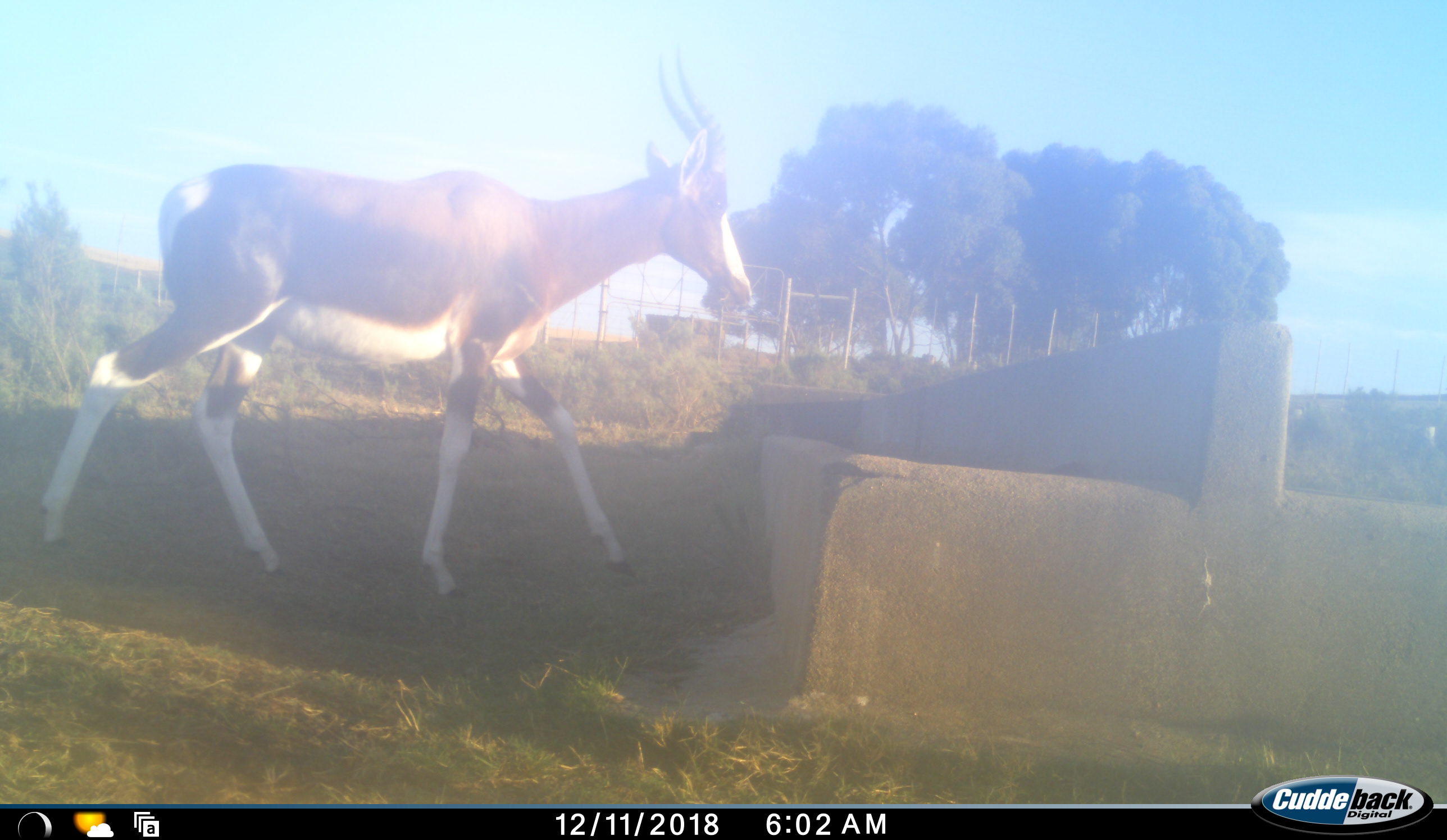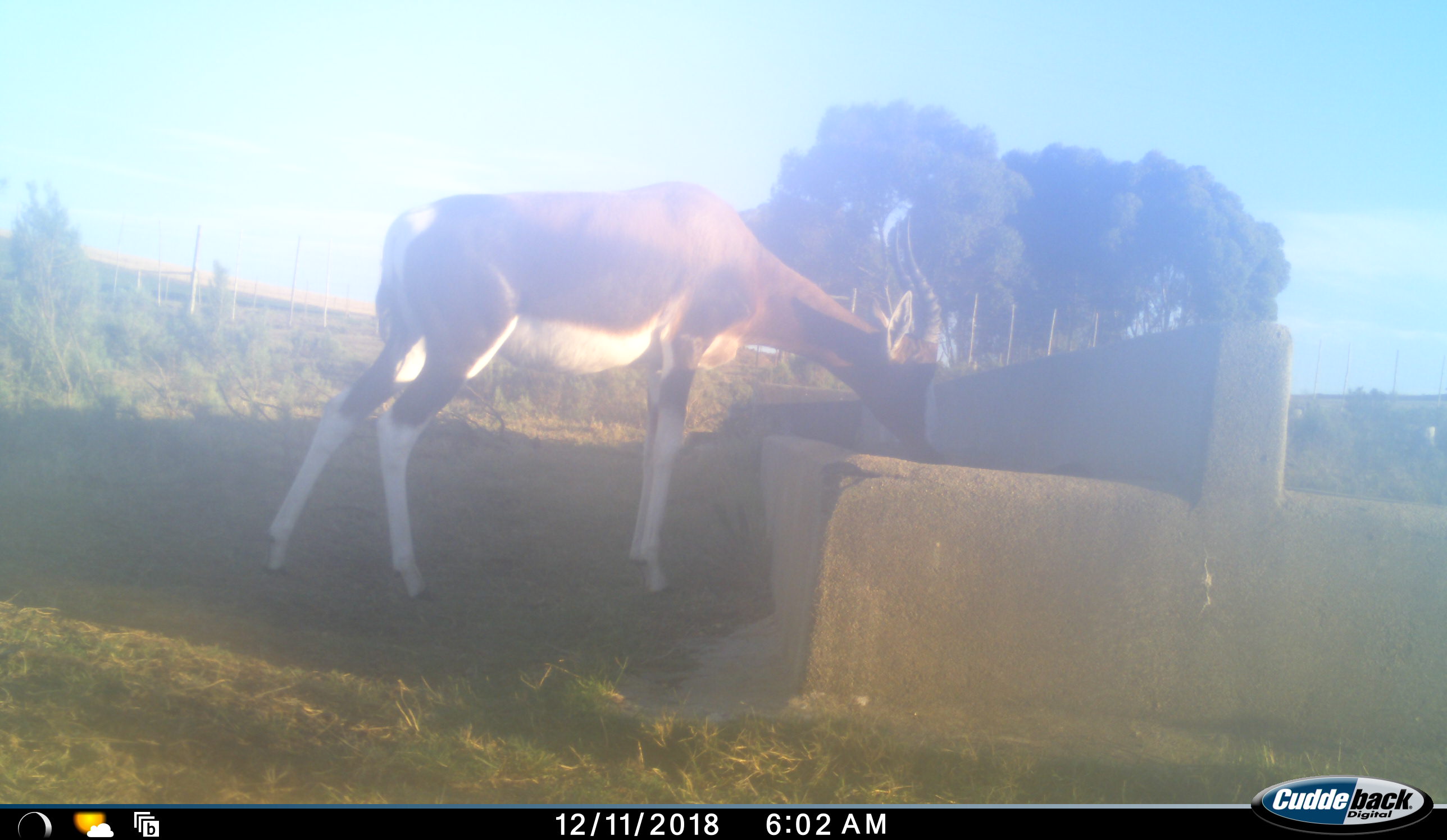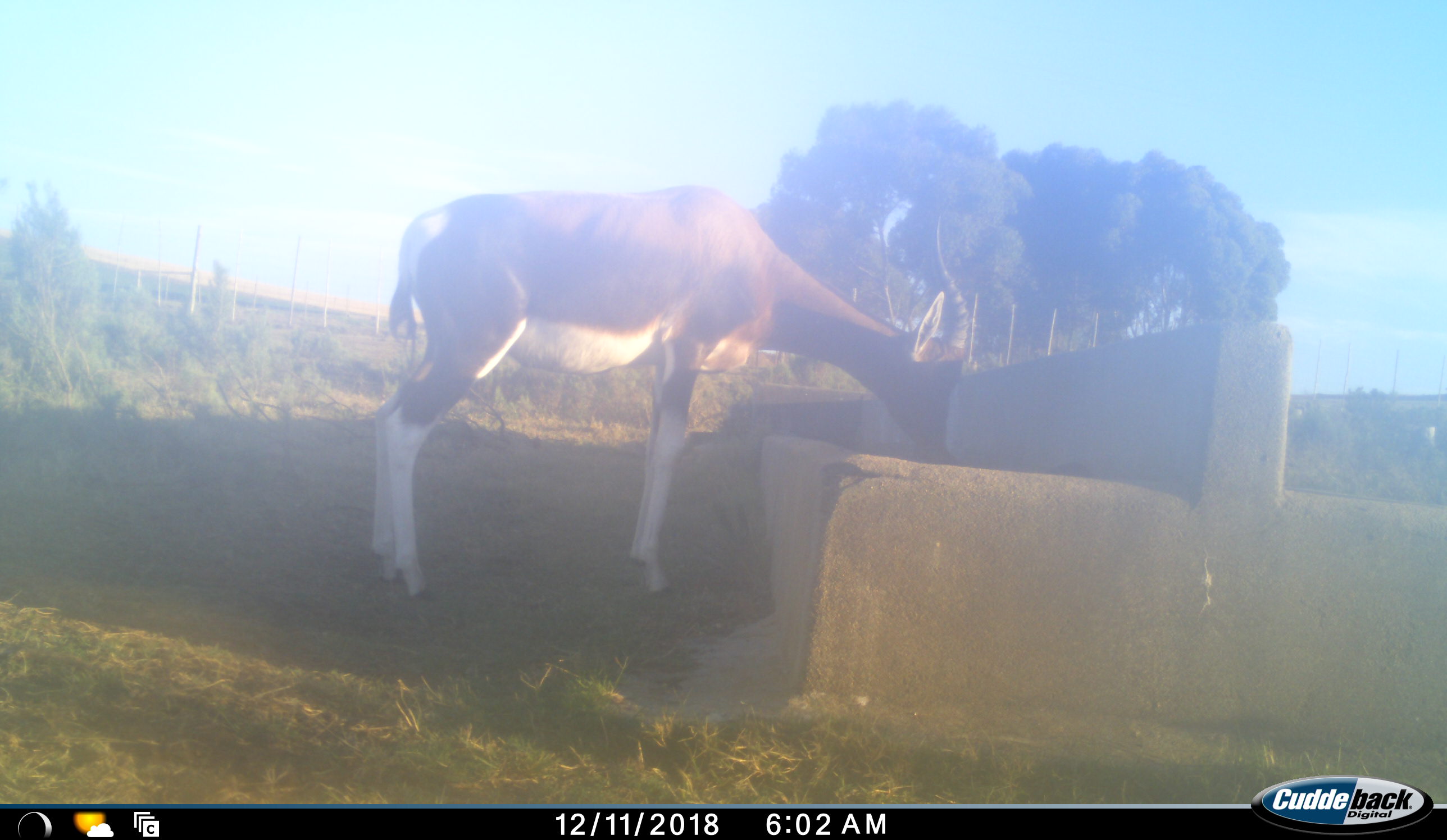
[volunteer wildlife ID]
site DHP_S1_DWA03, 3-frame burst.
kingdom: Animalia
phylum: Chordata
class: Mammalia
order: Artiodactyla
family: Bovidae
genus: Damaliscus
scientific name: Damaliscus pygargus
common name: bontebok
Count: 1.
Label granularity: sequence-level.